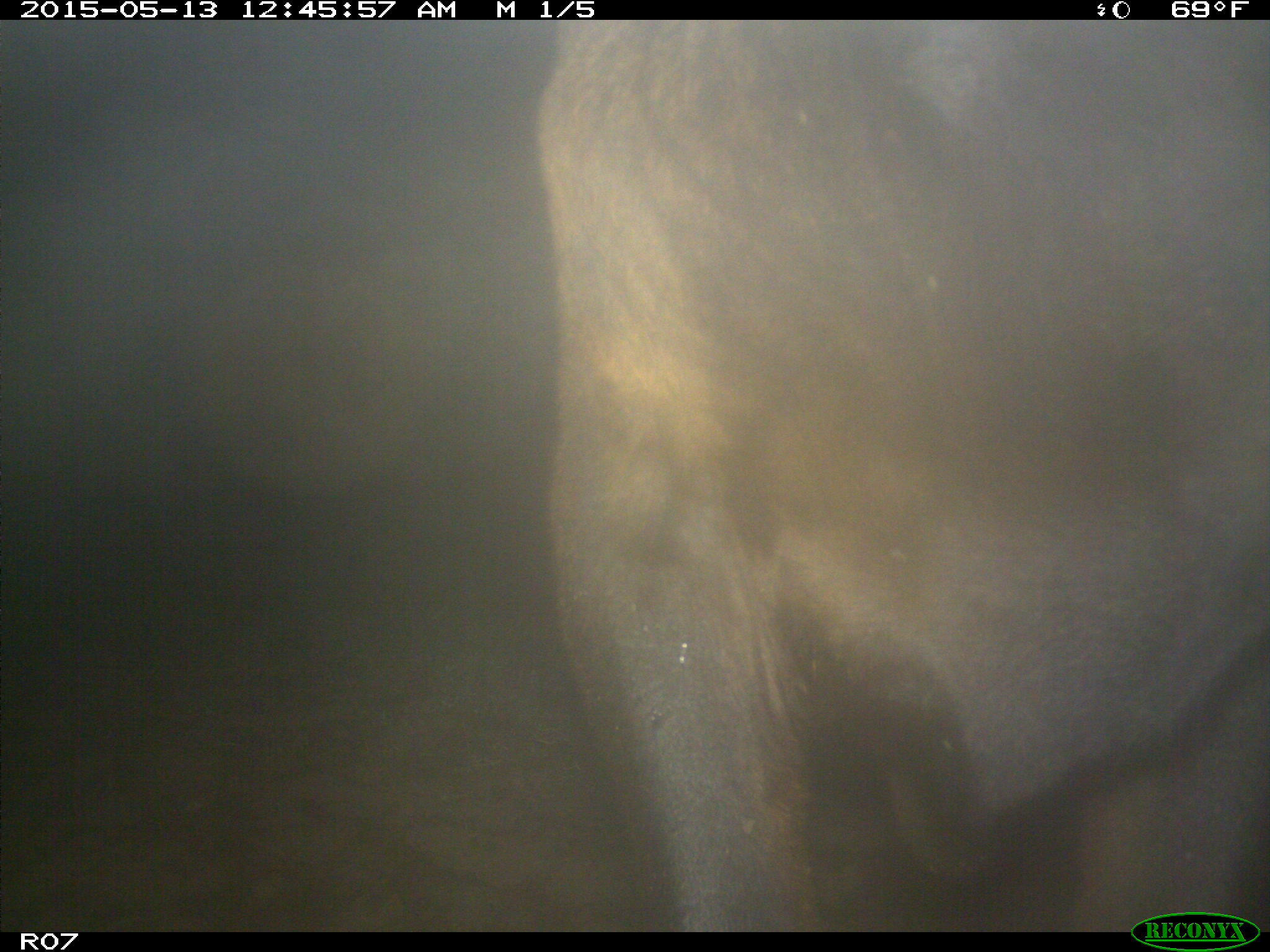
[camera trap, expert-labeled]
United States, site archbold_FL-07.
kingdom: Animalia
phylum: Chordata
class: Mammalia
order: Artiodactyla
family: Bovidae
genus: Bos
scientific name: Bos taurus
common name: domestic cow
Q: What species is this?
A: Bos taurus (domestic cow).